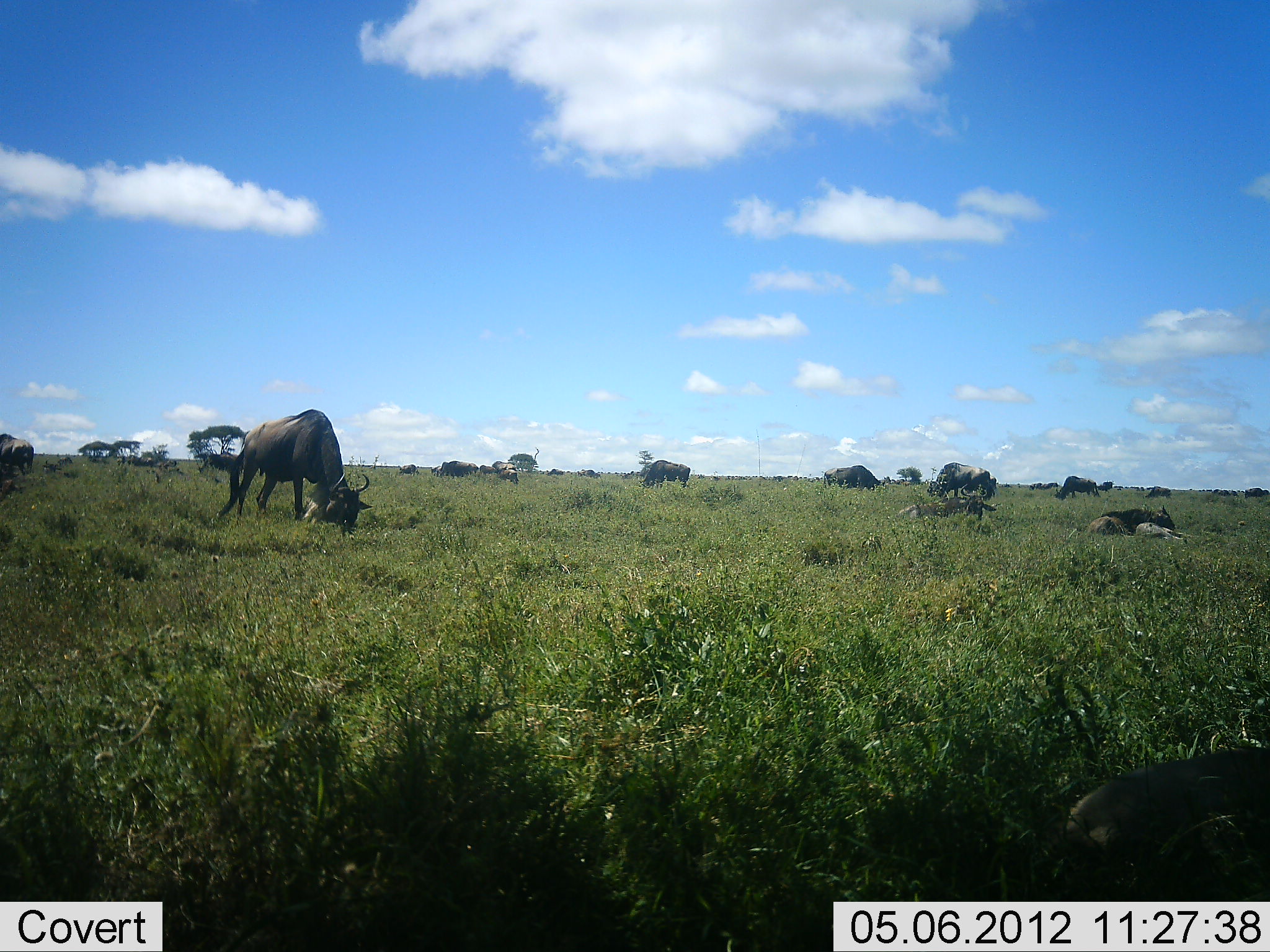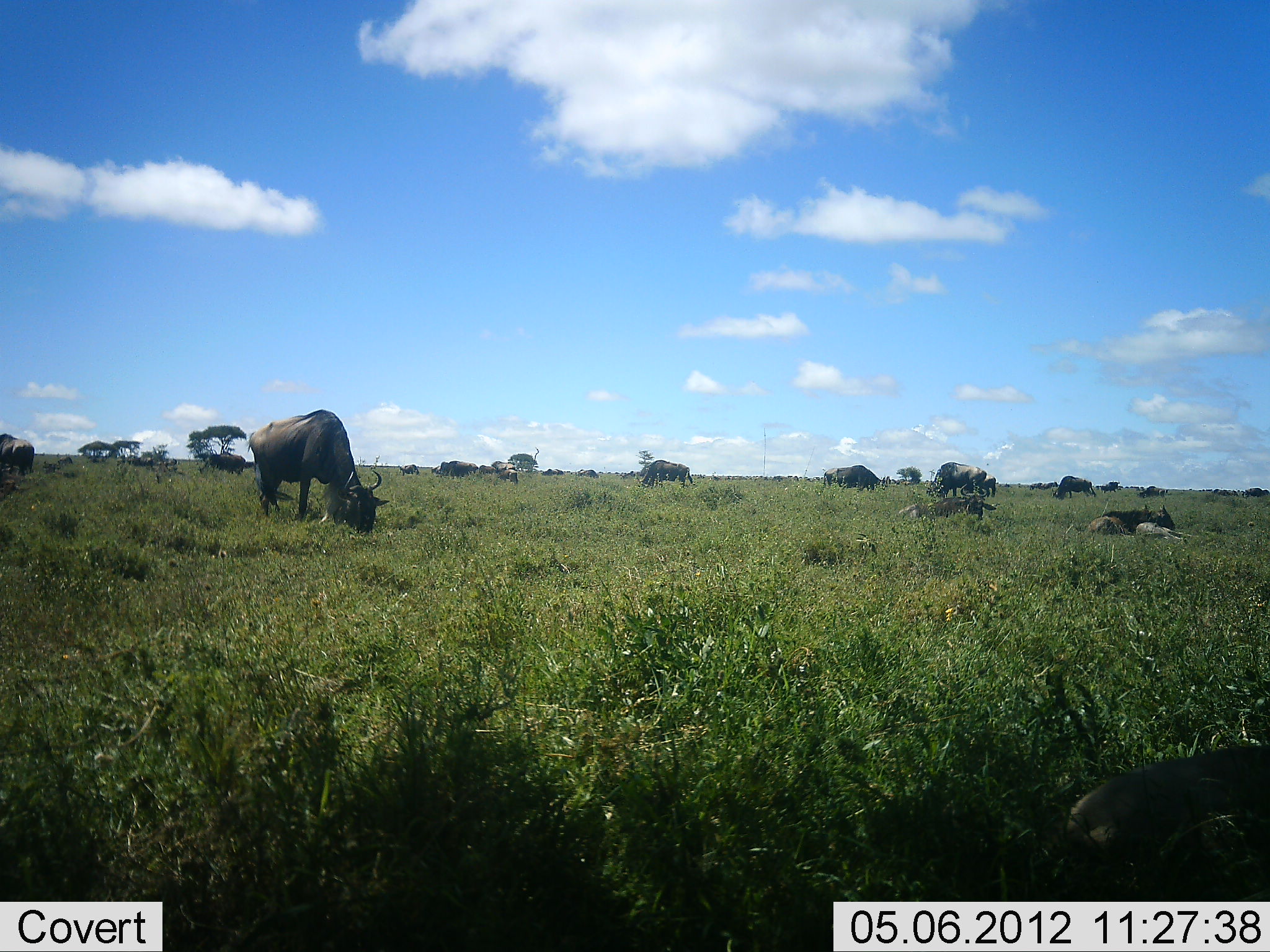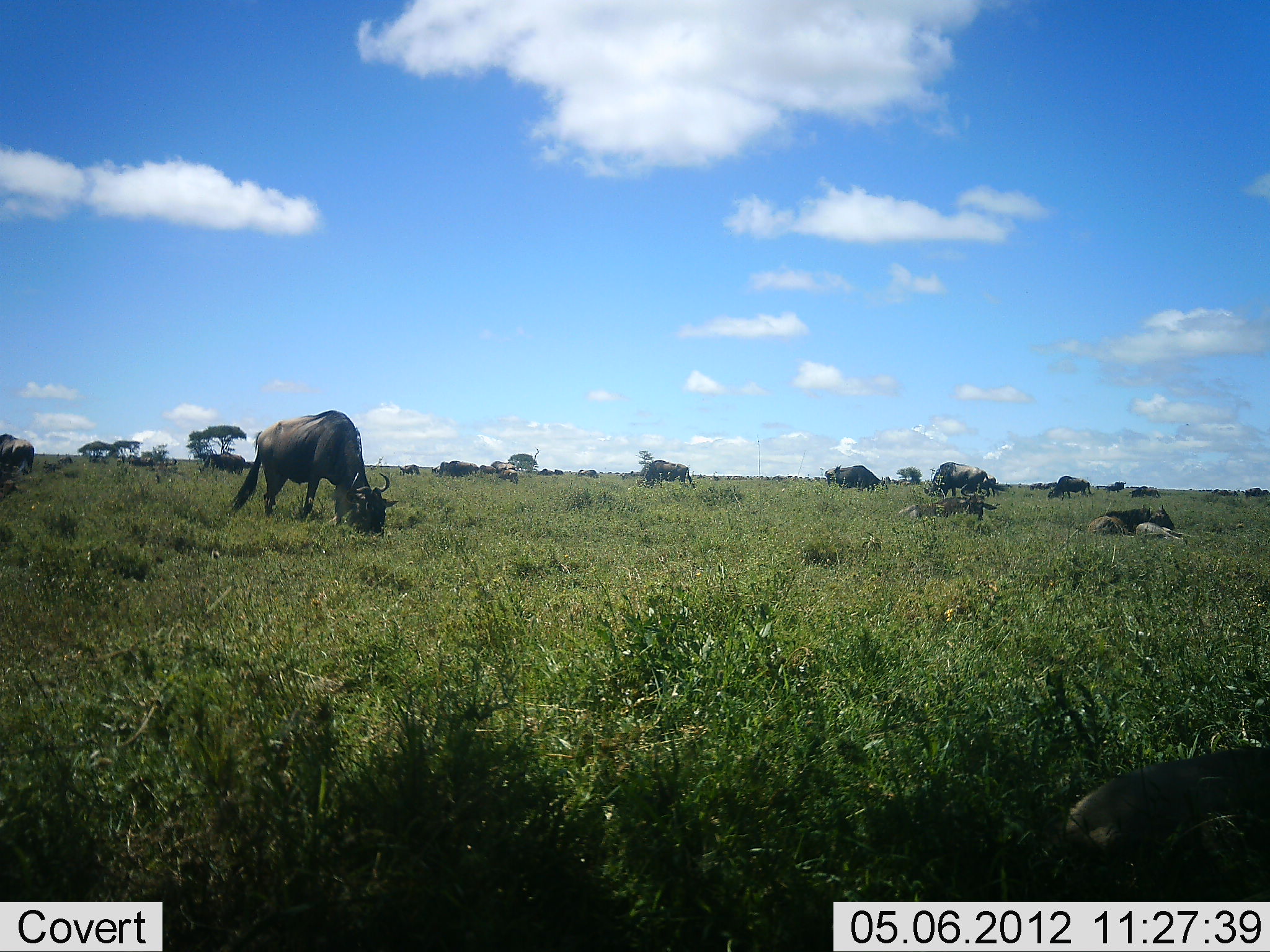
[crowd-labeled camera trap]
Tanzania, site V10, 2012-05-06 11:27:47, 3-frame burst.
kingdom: Animalia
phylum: Chordata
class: Mammalia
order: Artiodactyla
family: Bovidae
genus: Connochaetes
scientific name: Connochaetes taurinus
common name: blue wildebeest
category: wildebeest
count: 11-50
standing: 50%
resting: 60%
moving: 50%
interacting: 0%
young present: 0%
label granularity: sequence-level